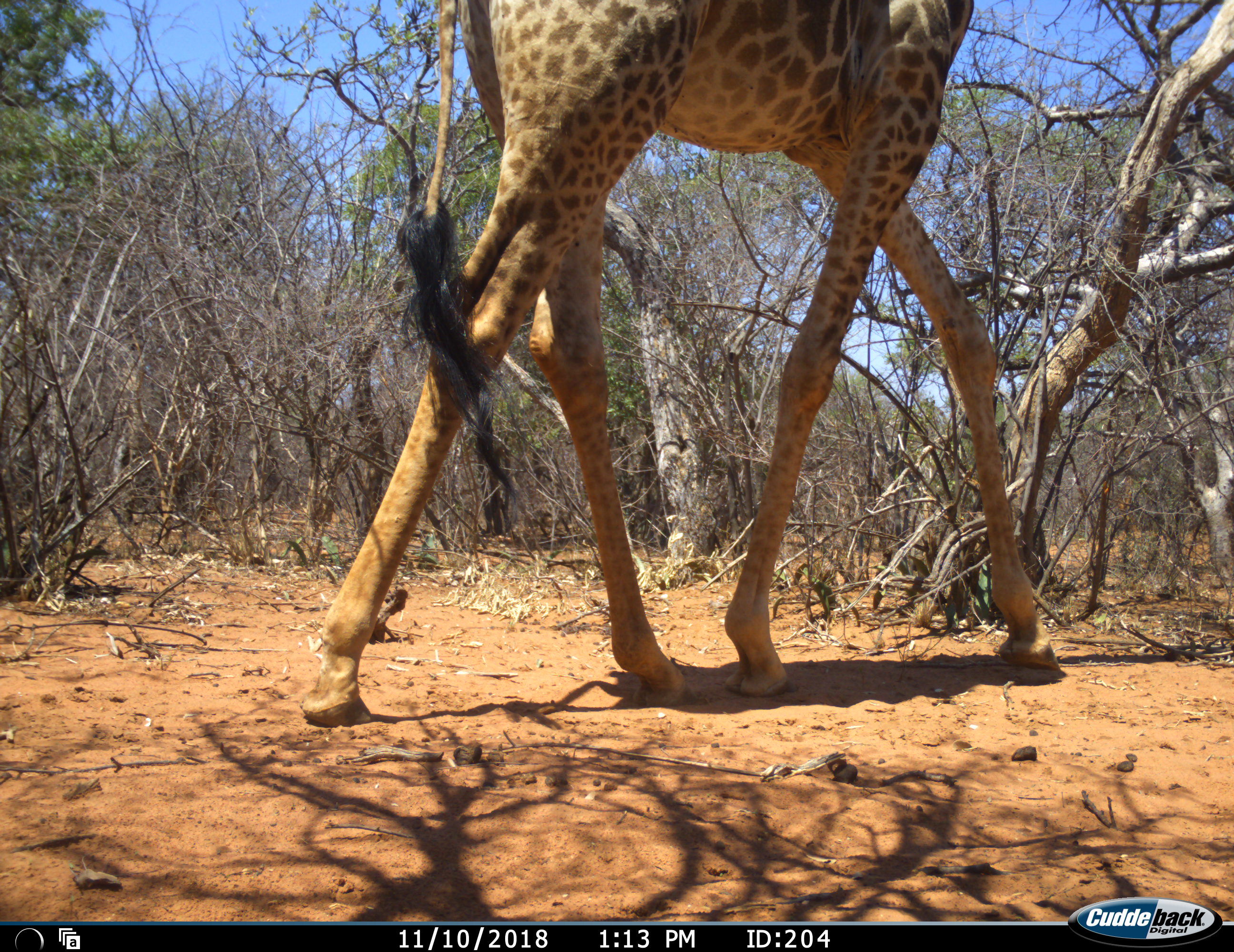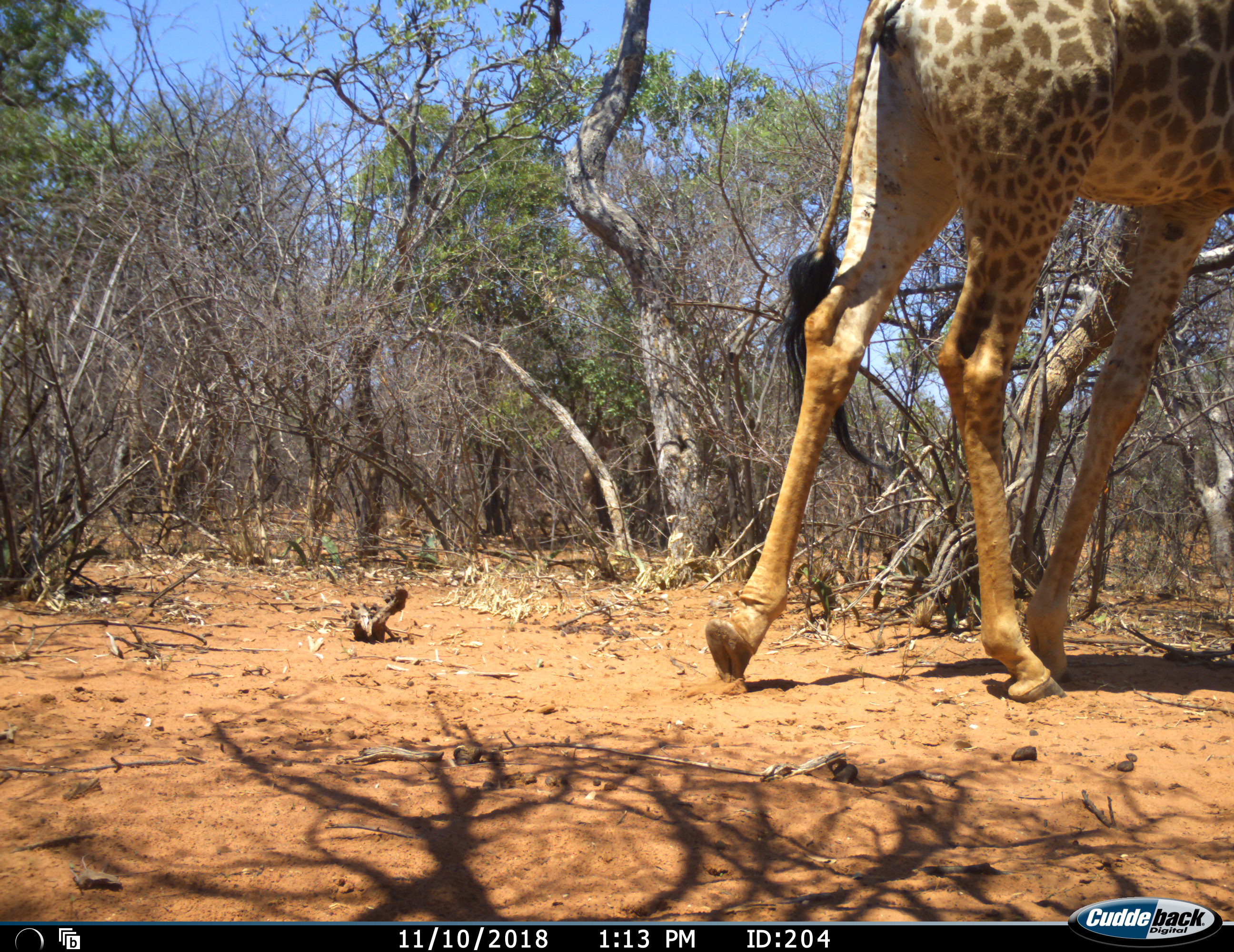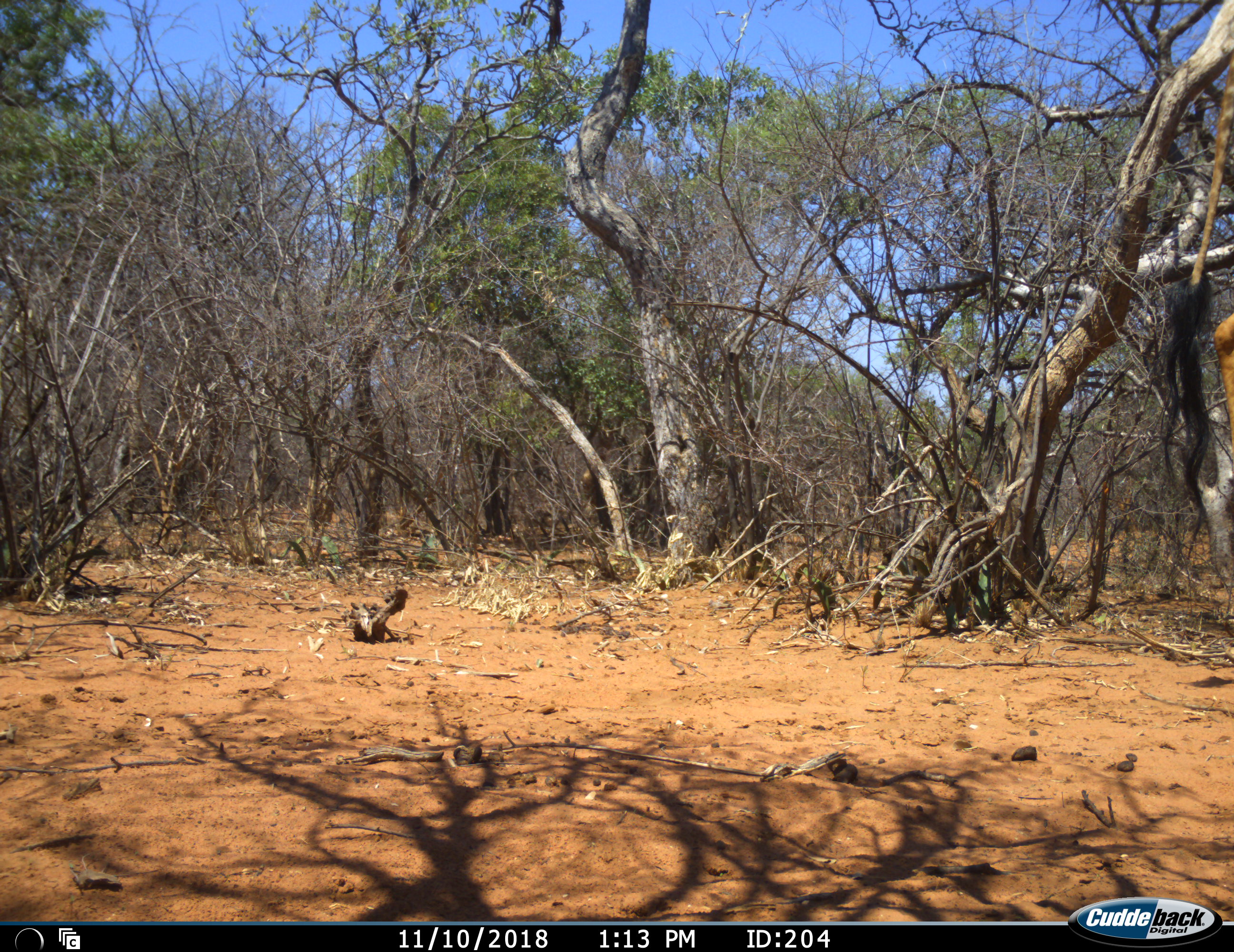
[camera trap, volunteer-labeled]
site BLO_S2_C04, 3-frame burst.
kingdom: Animalia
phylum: Chordata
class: Mammalia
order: Artiodactyla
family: Giraffidae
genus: Giraffa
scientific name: Giraffa camelopardalis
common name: giraffe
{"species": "giraffe (Giraffa camelopardalis)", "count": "1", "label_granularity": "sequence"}